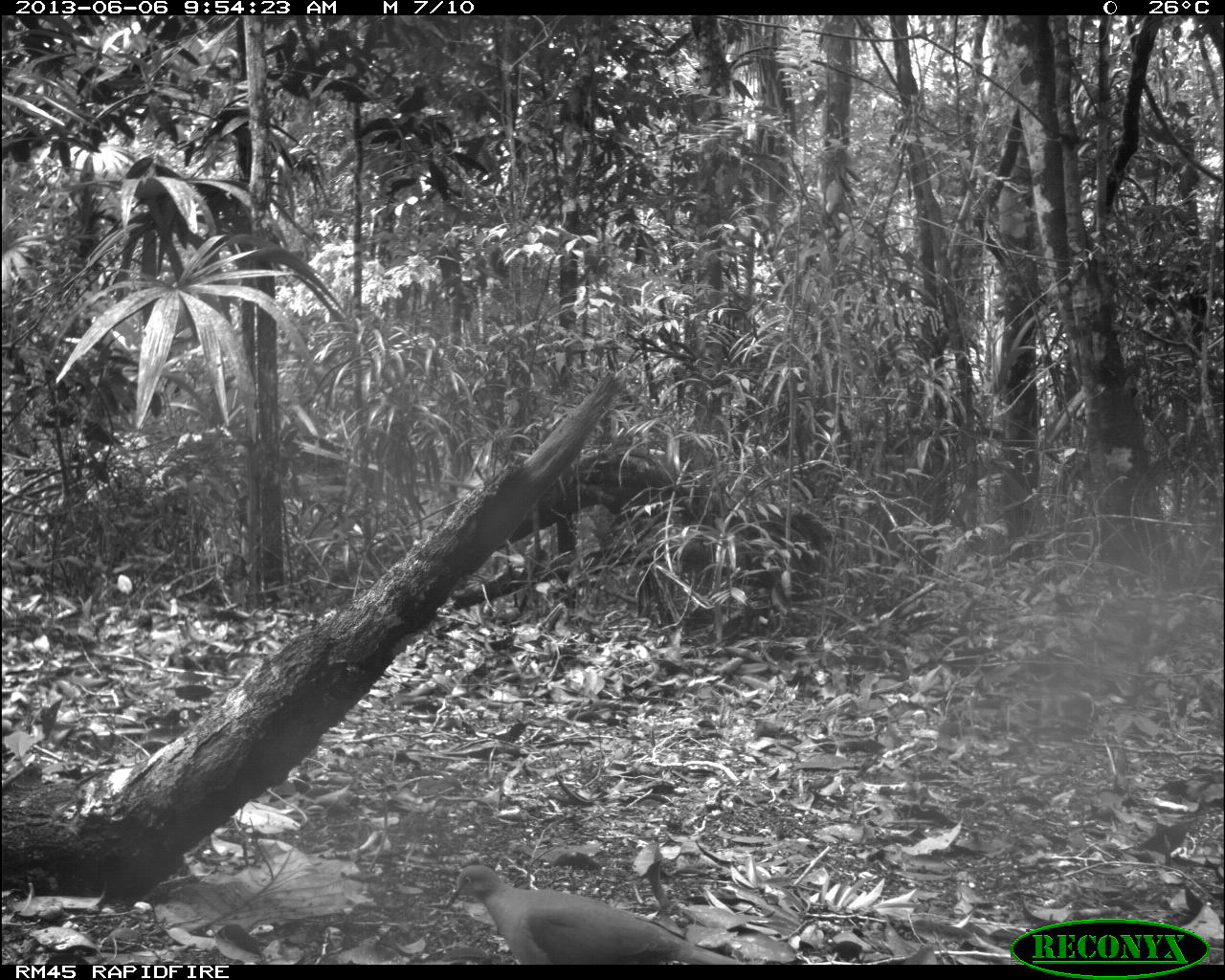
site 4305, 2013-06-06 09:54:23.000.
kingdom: Animalia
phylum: Chordata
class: Aves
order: Columbiformes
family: Columbidae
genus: Geotrygon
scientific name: Geotrygon montana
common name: ruddy quail-dove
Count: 1.